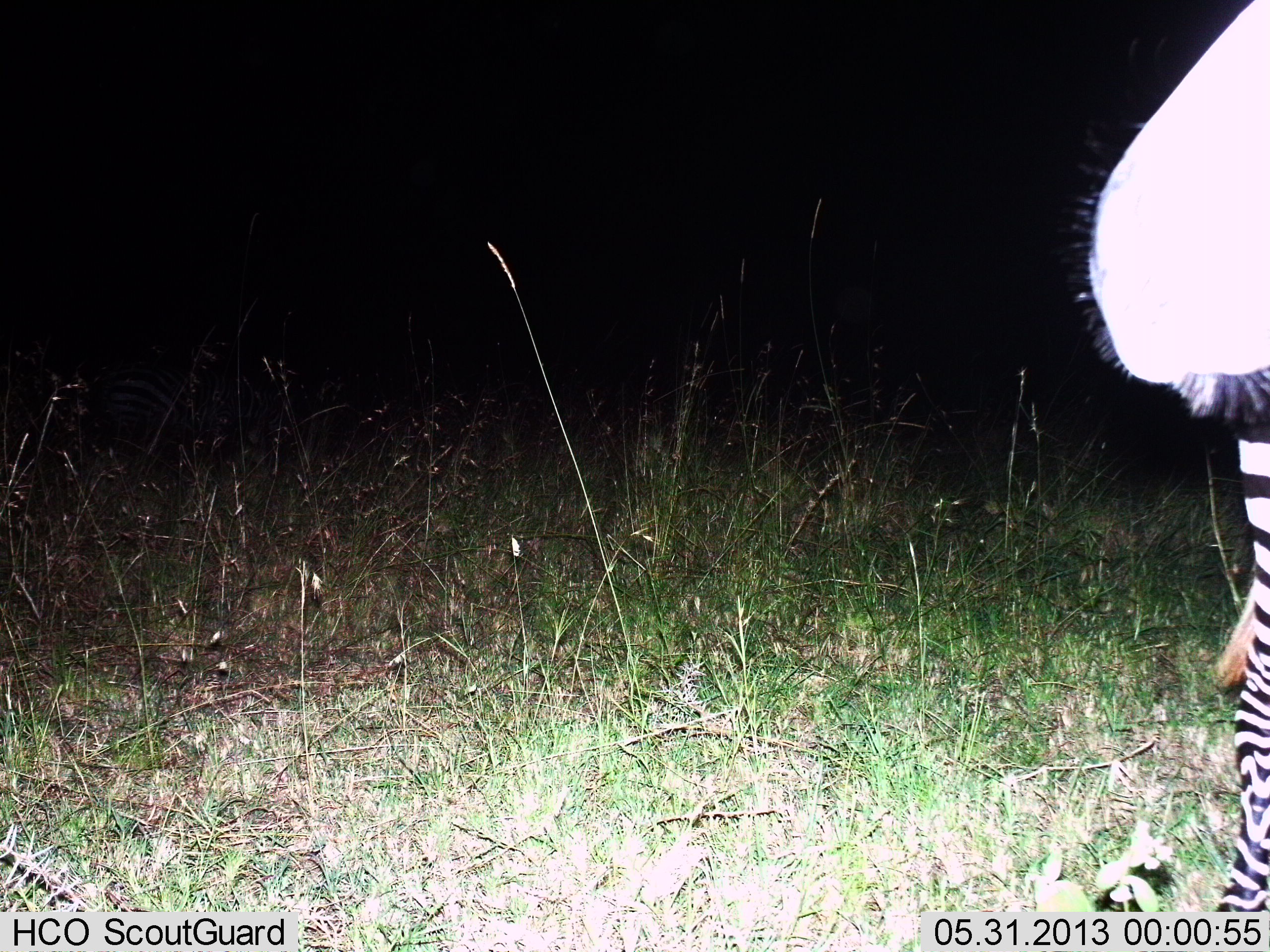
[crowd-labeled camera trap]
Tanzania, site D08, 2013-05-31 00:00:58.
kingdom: Animalia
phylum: Chordata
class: Mammalia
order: Perissodactyla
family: Equidae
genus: Equus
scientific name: Equus quagga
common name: plains zebra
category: zebra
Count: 1.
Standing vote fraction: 100%.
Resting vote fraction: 0%.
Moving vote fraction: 0%.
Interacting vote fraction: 0%.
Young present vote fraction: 0%.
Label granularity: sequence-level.